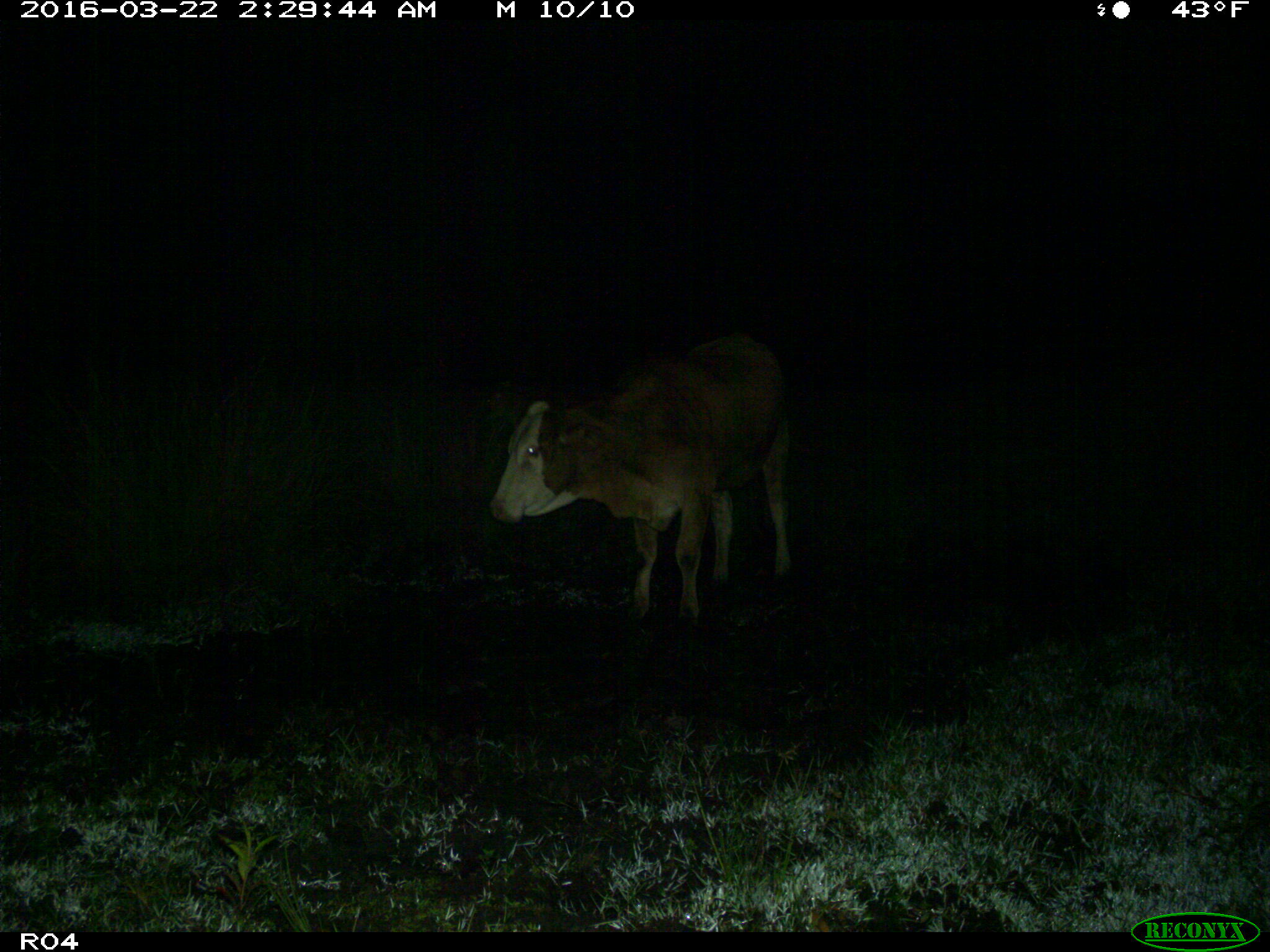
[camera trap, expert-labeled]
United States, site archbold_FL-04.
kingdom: Animalia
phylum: Chordata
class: Mammalia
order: Artiodactyla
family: Bovidae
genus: Bos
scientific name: Bos taurus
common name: domestic cow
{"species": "Bos taurus (domestic cow)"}